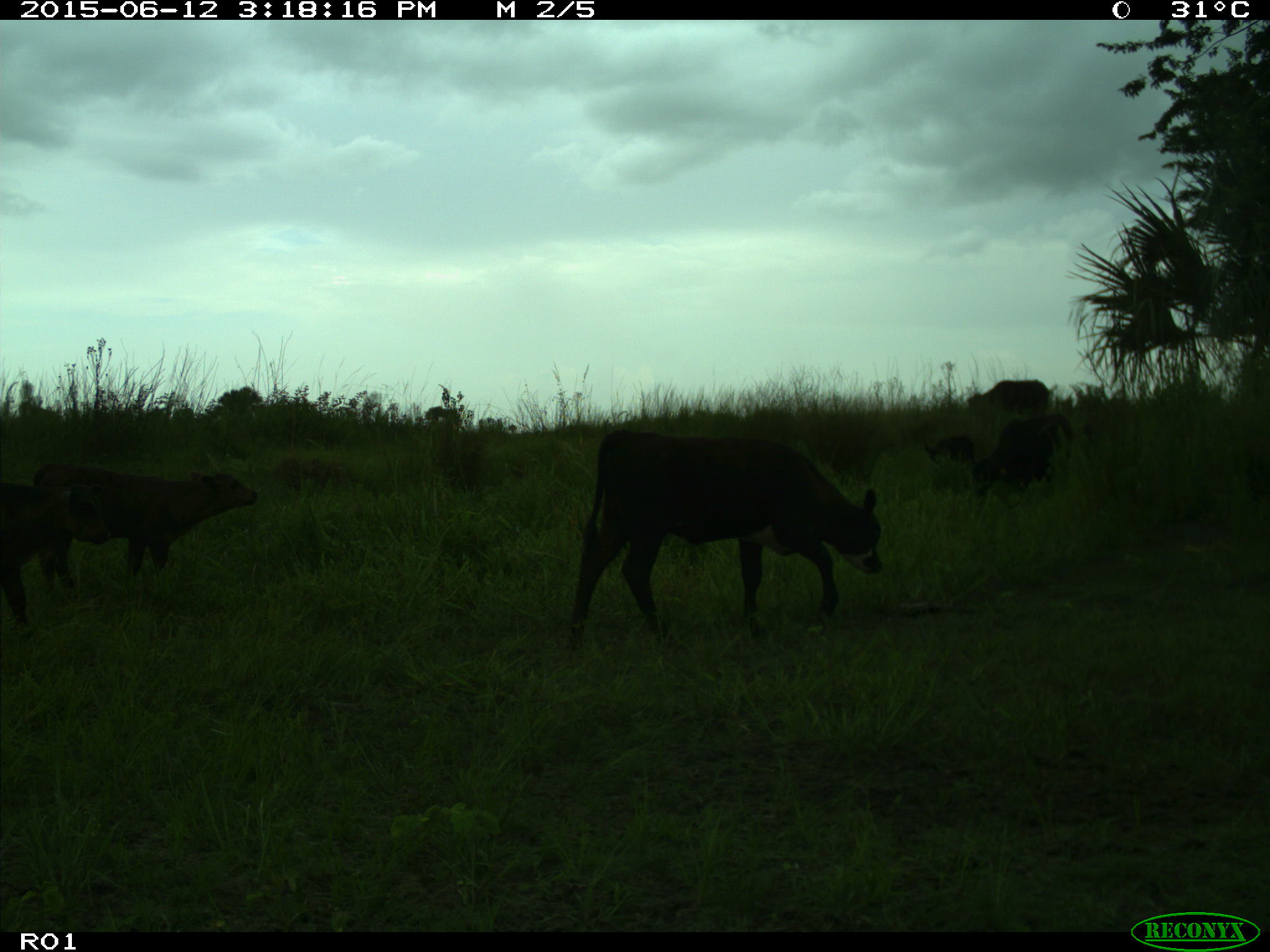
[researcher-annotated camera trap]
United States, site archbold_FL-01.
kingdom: Animalia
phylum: Chordata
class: Mammalia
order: Artiodactyla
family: Bovidae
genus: Bos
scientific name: Bos taurus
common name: domestic cow